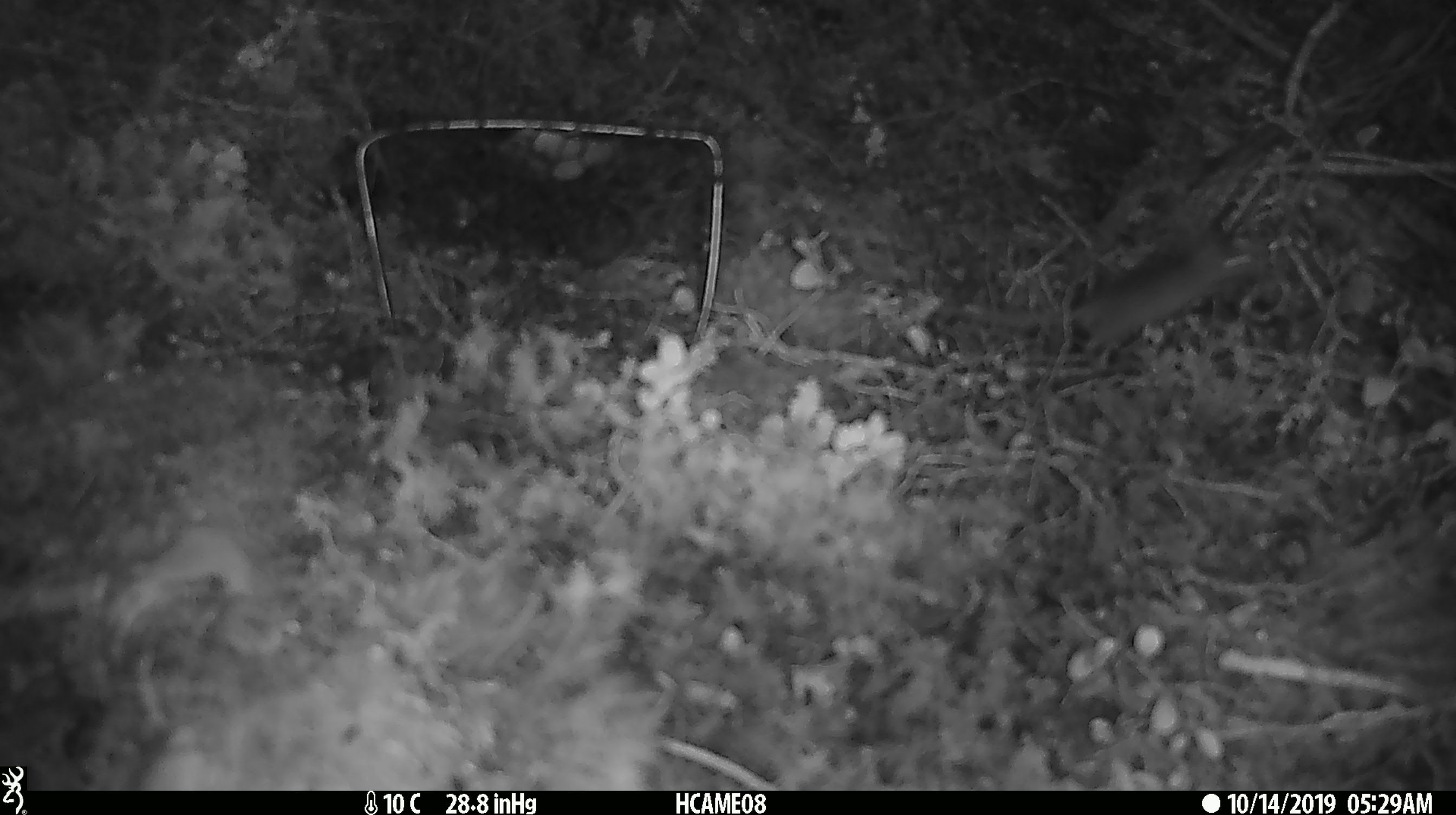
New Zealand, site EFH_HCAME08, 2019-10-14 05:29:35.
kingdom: Animalia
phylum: Chordata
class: Mammalia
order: Rodentia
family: Muridae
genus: Mus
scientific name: Mus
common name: mouse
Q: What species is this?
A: Mouse (Mus).